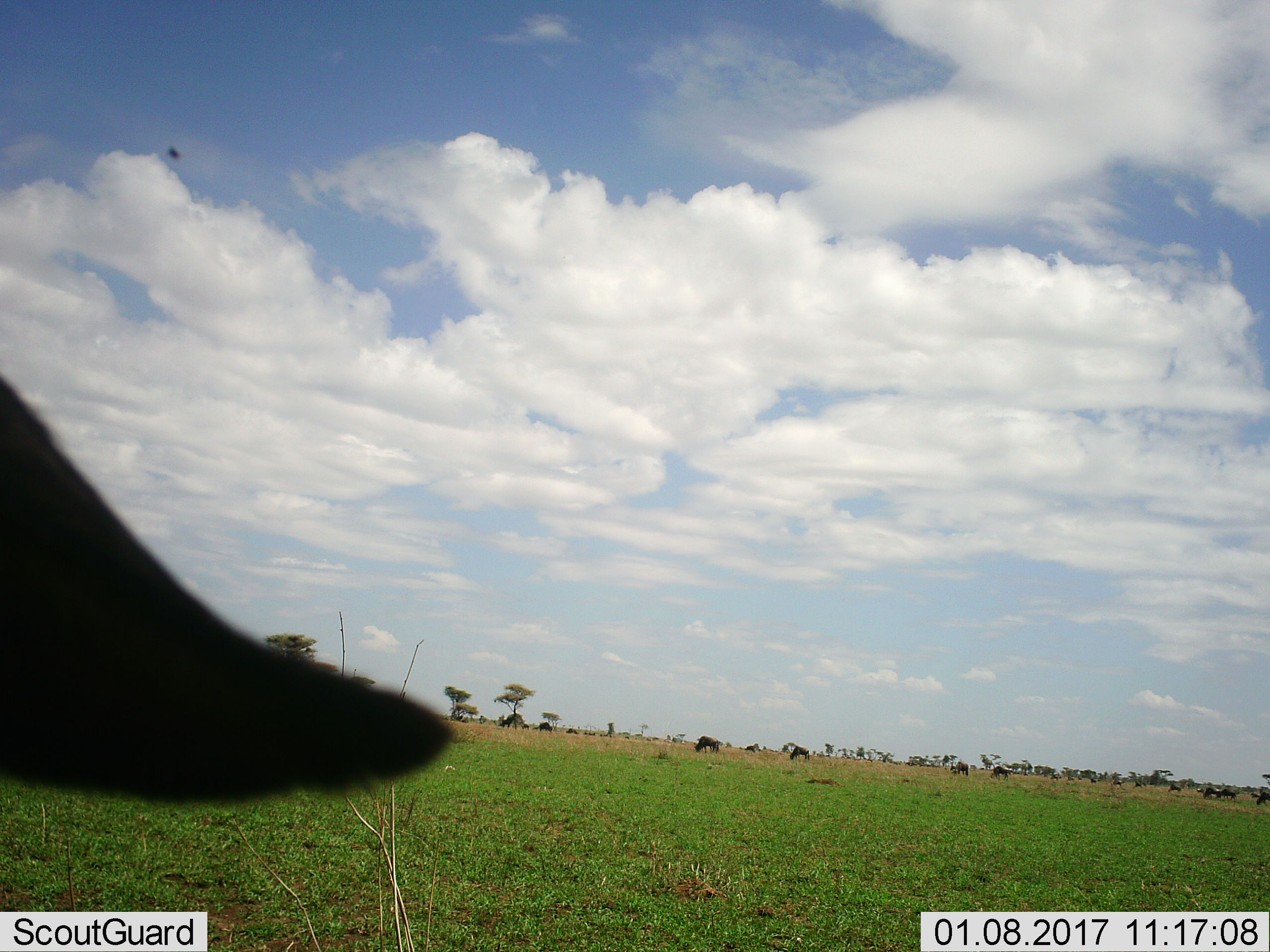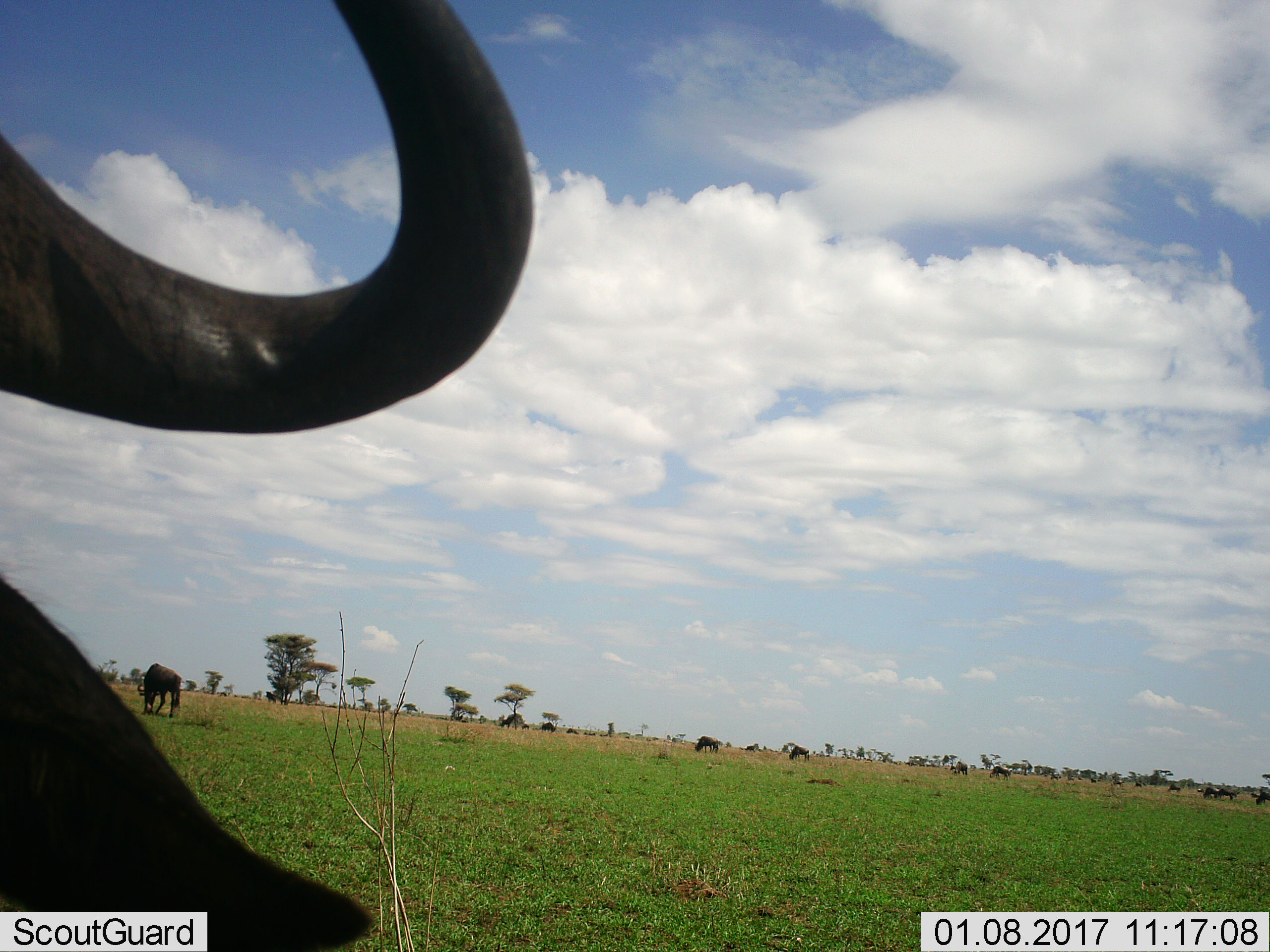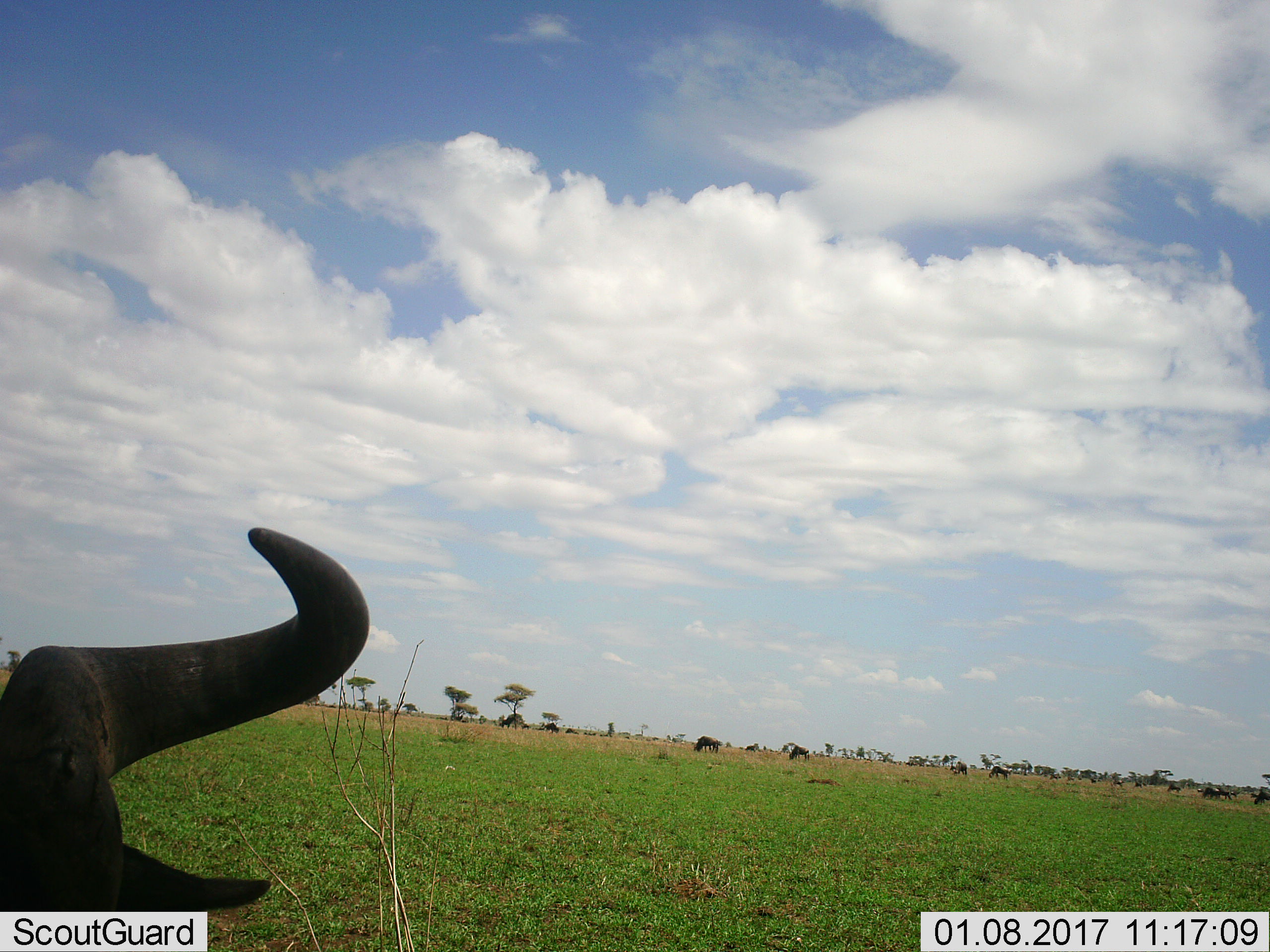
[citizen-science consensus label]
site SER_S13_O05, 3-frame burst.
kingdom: Animalia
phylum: Chordata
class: Mammalia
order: Artiodactyla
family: Bovidae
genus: Connochaetes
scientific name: Connochaetes taurinus taurinus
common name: blue wildebeest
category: wildebeestblue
Wildebeestblue (blue wildebeest) (Connochaetes taurinus taurinus), count 11-50. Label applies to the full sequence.